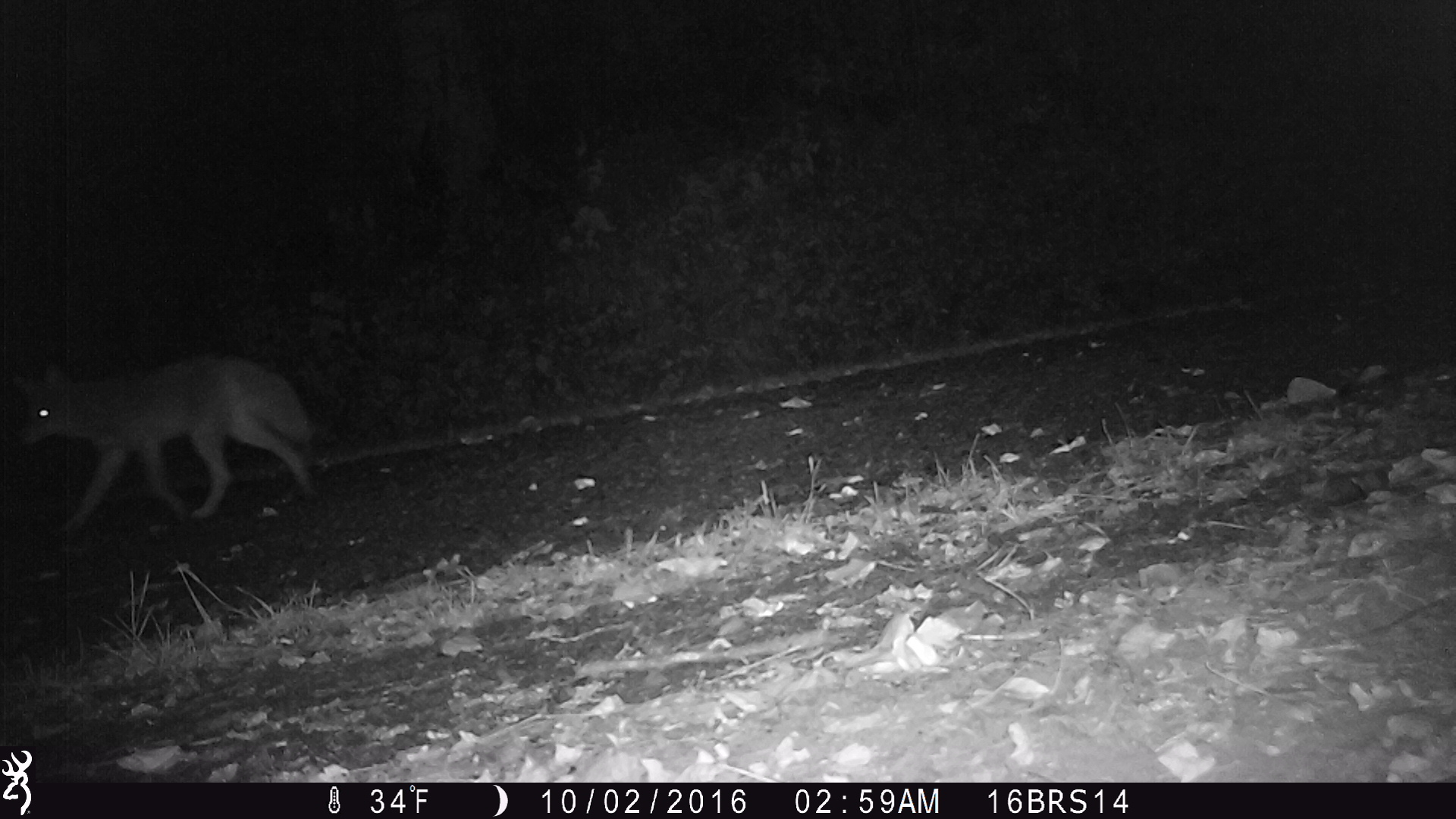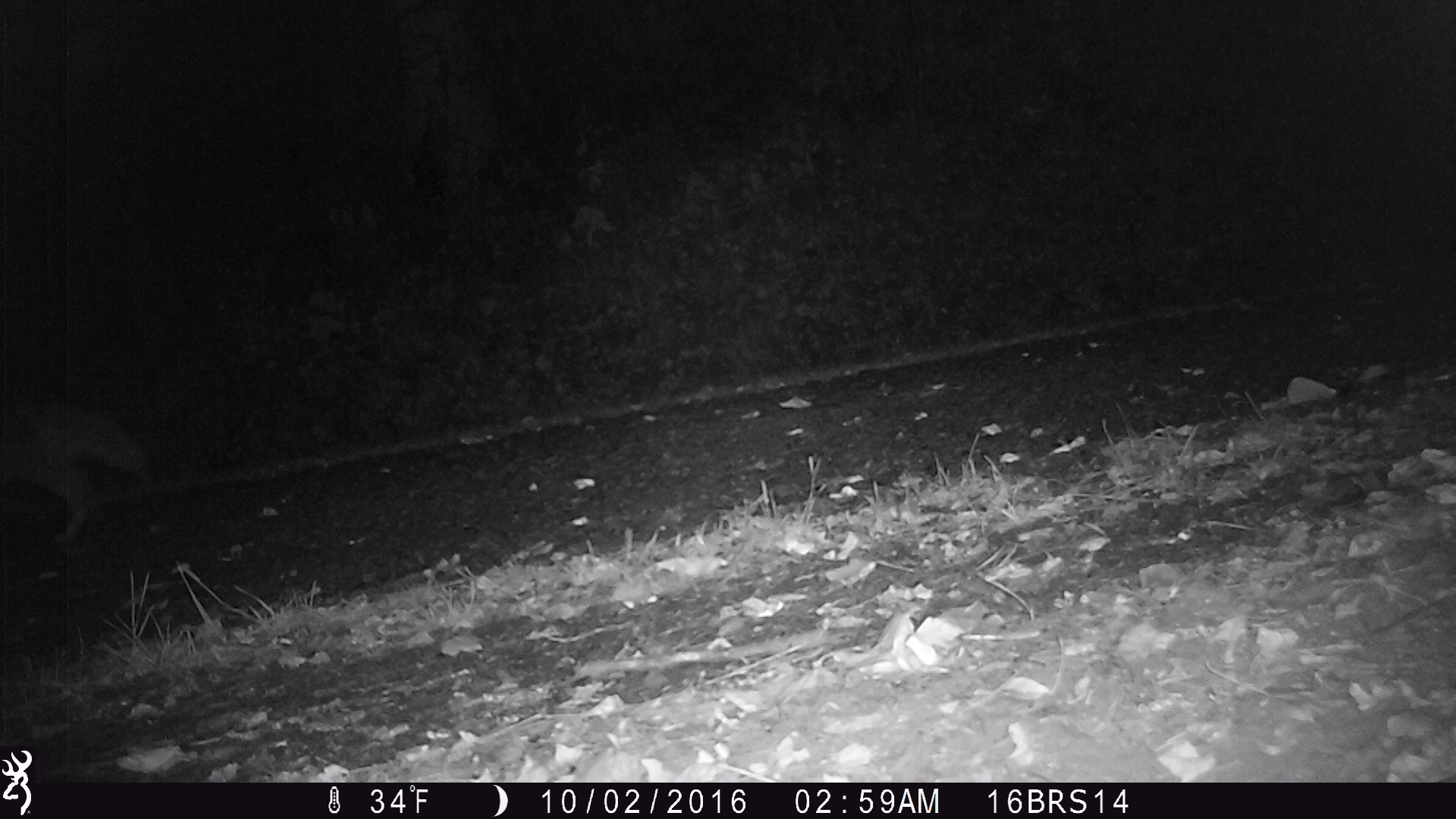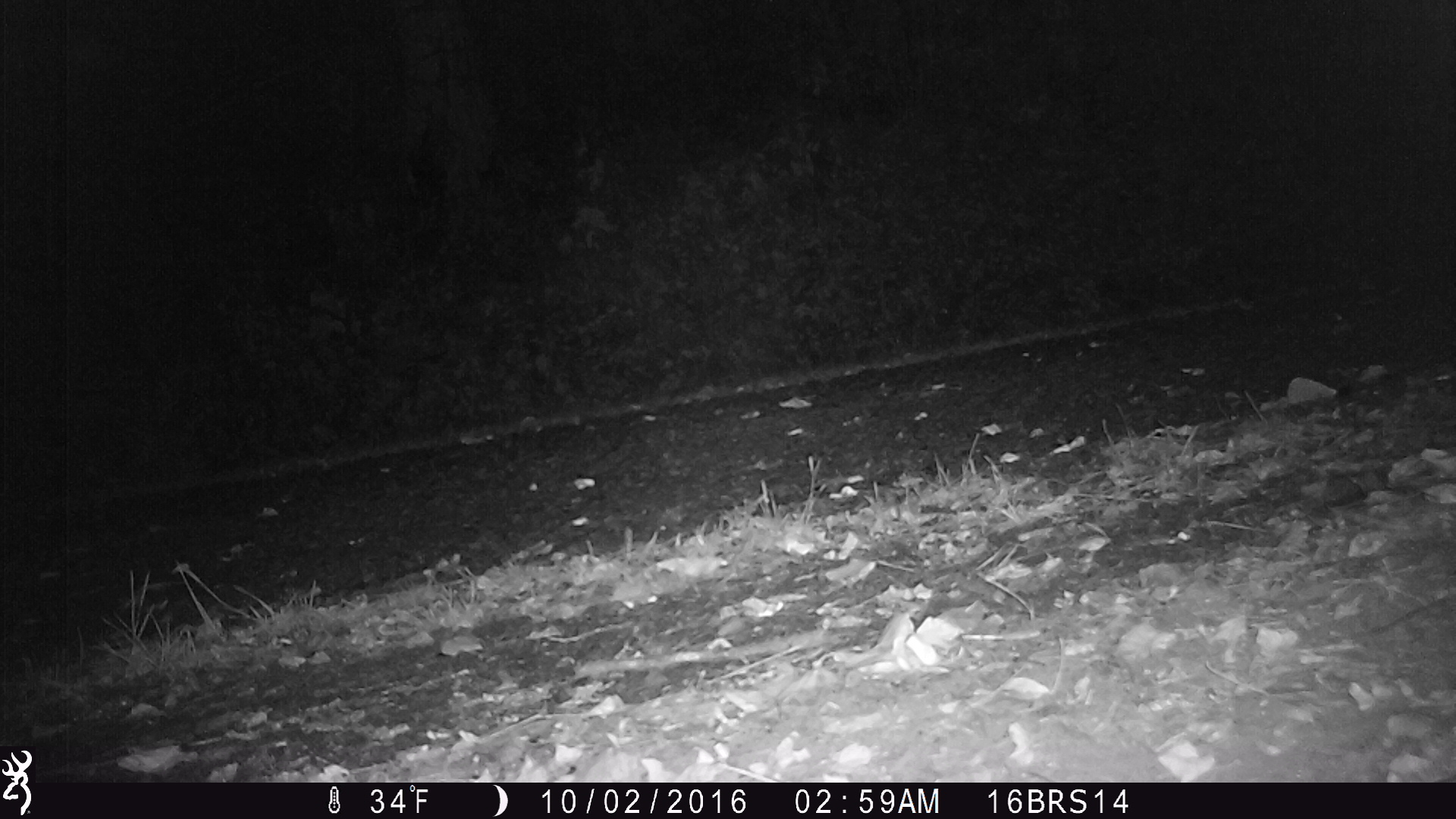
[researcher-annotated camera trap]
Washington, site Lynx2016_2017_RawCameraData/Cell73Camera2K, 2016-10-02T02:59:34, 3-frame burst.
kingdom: Animalia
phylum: Chordata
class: Mammalia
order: Carnivora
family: Canidae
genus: Canis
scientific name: Canis latrans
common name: coyote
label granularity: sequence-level